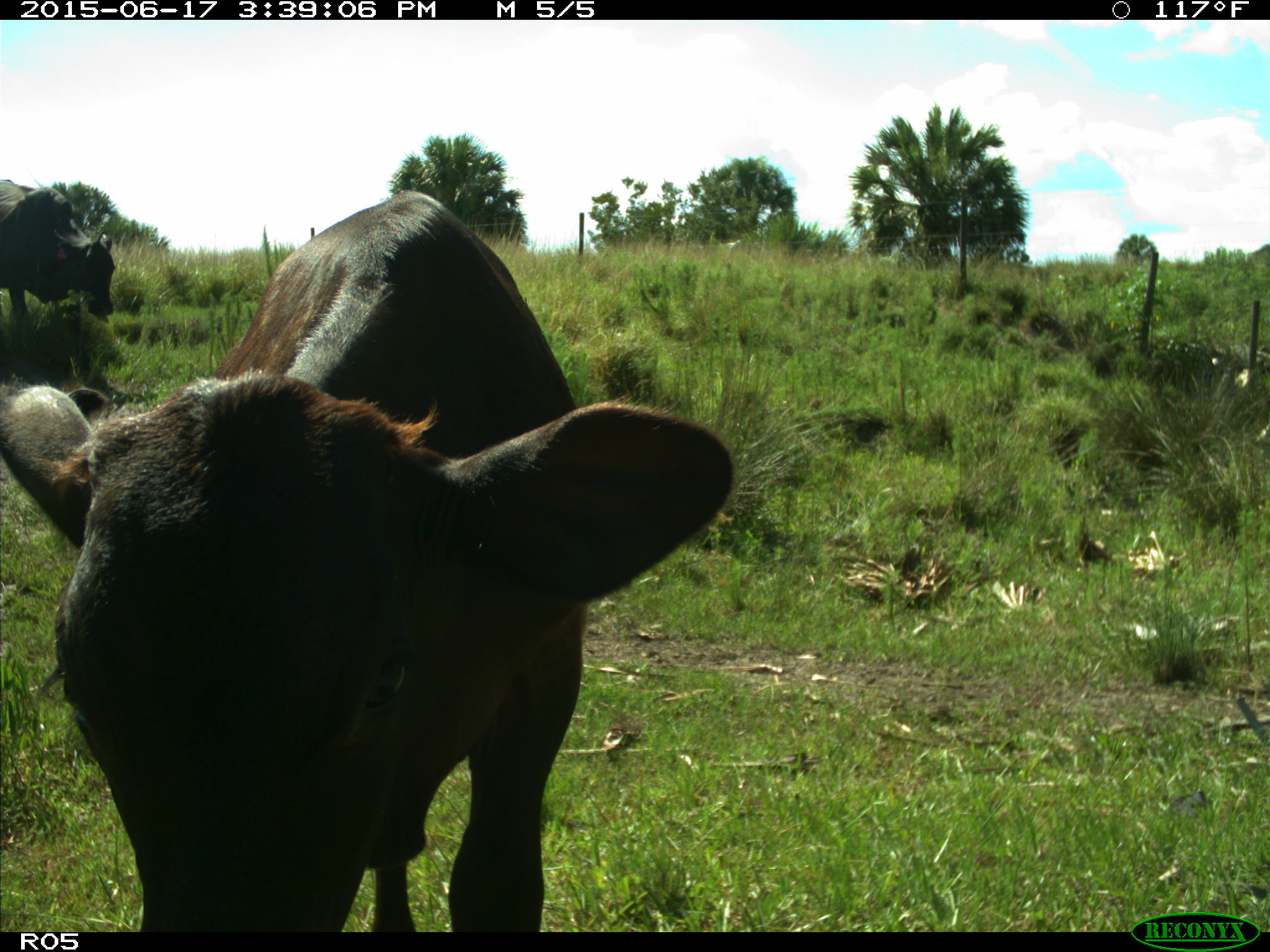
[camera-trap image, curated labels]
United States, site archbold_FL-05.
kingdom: Animalia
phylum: Chordata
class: Mammalia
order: Artiodactyla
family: Bovidae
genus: Bos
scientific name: Bos taurus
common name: domestic cow